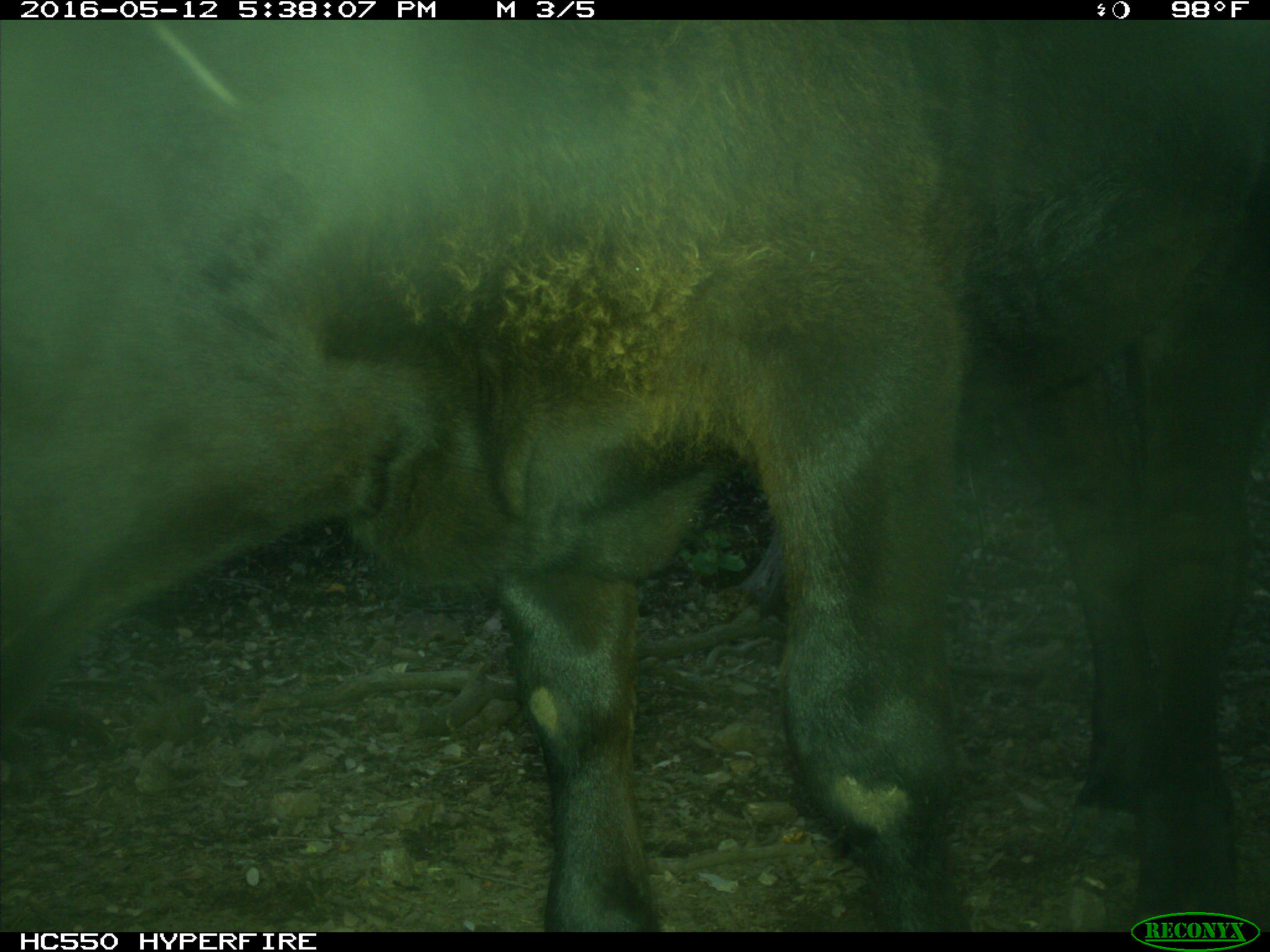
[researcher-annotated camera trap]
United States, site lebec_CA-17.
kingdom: Animalia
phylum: Chordata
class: Mammalia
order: Artiodactyla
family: Bovidae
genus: Bos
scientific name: Bos taurus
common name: domestic cow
Bos taurus (domestic cow).